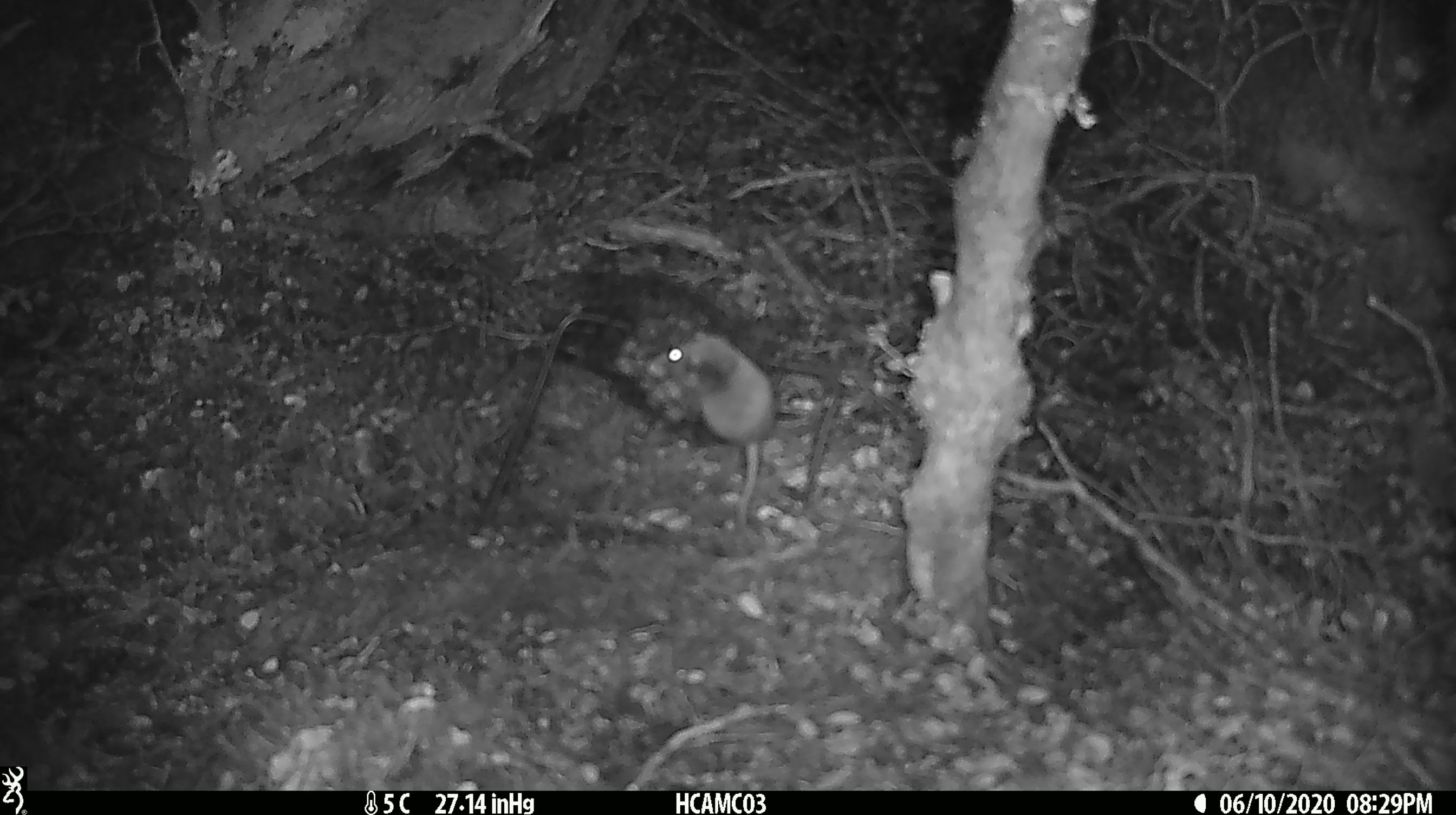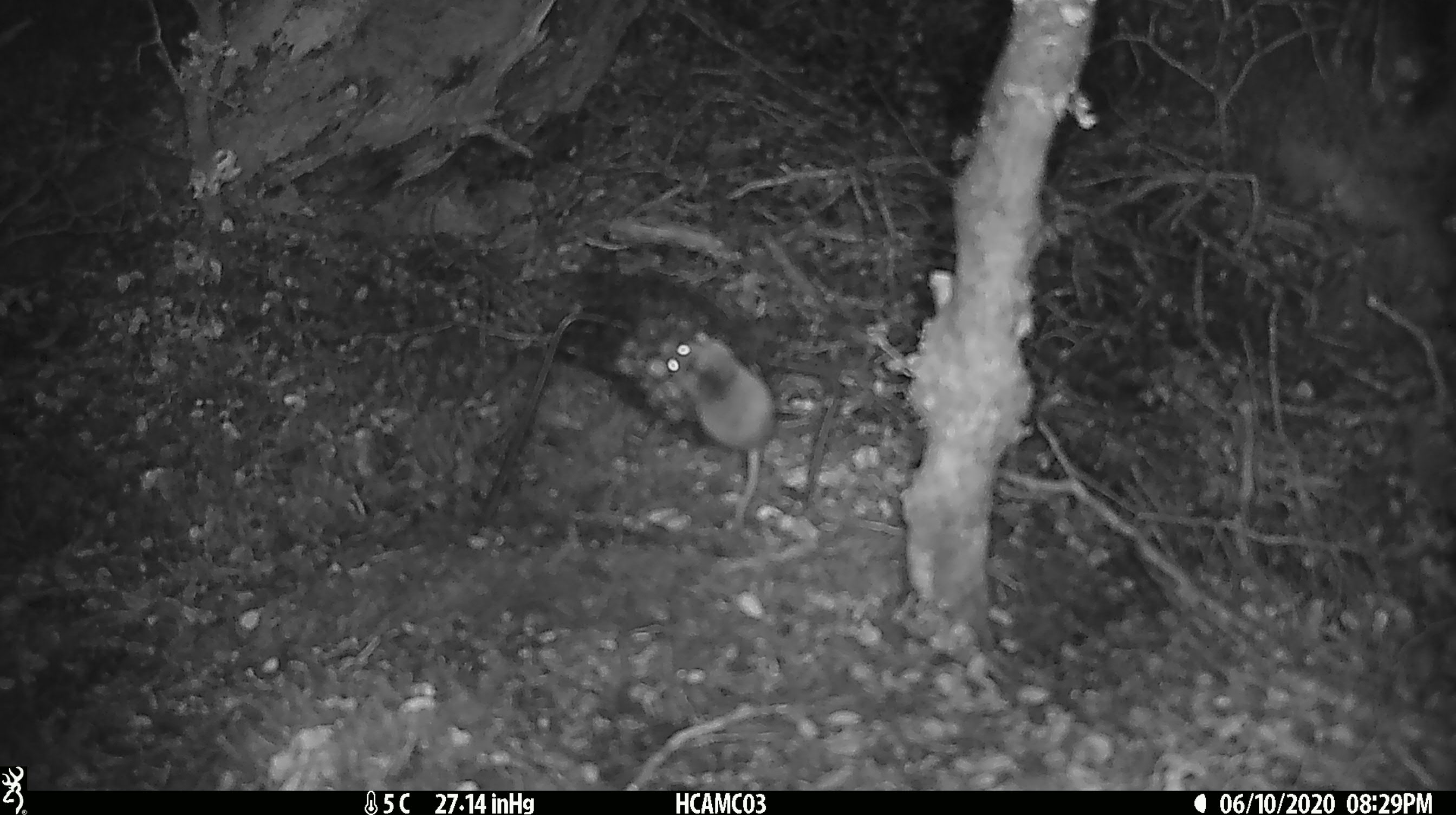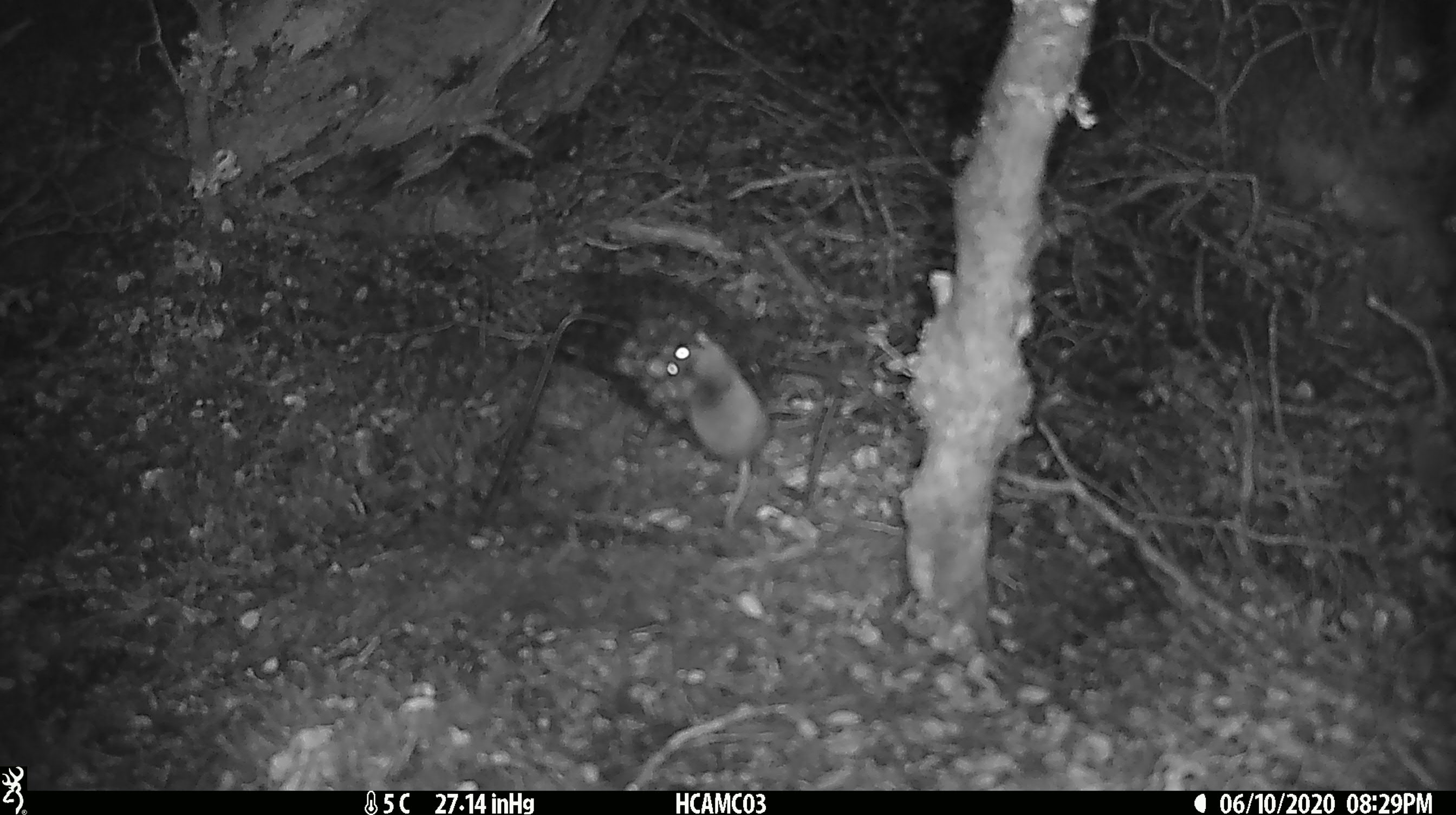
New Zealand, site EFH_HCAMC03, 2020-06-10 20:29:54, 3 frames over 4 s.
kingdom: Animalia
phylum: Chordata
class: Mammalia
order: Rodentia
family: Muridae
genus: Mus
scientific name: Mus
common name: mouse